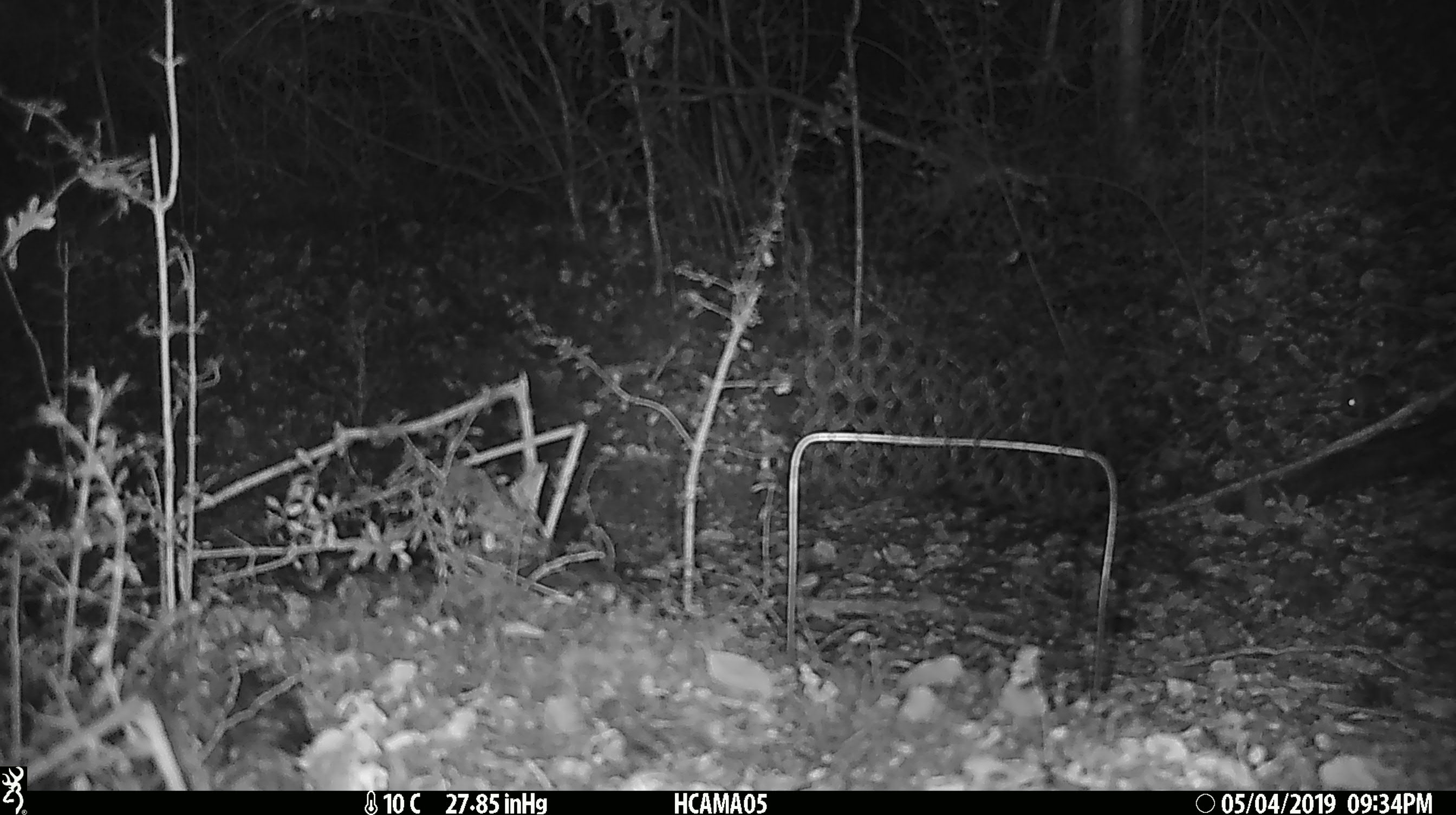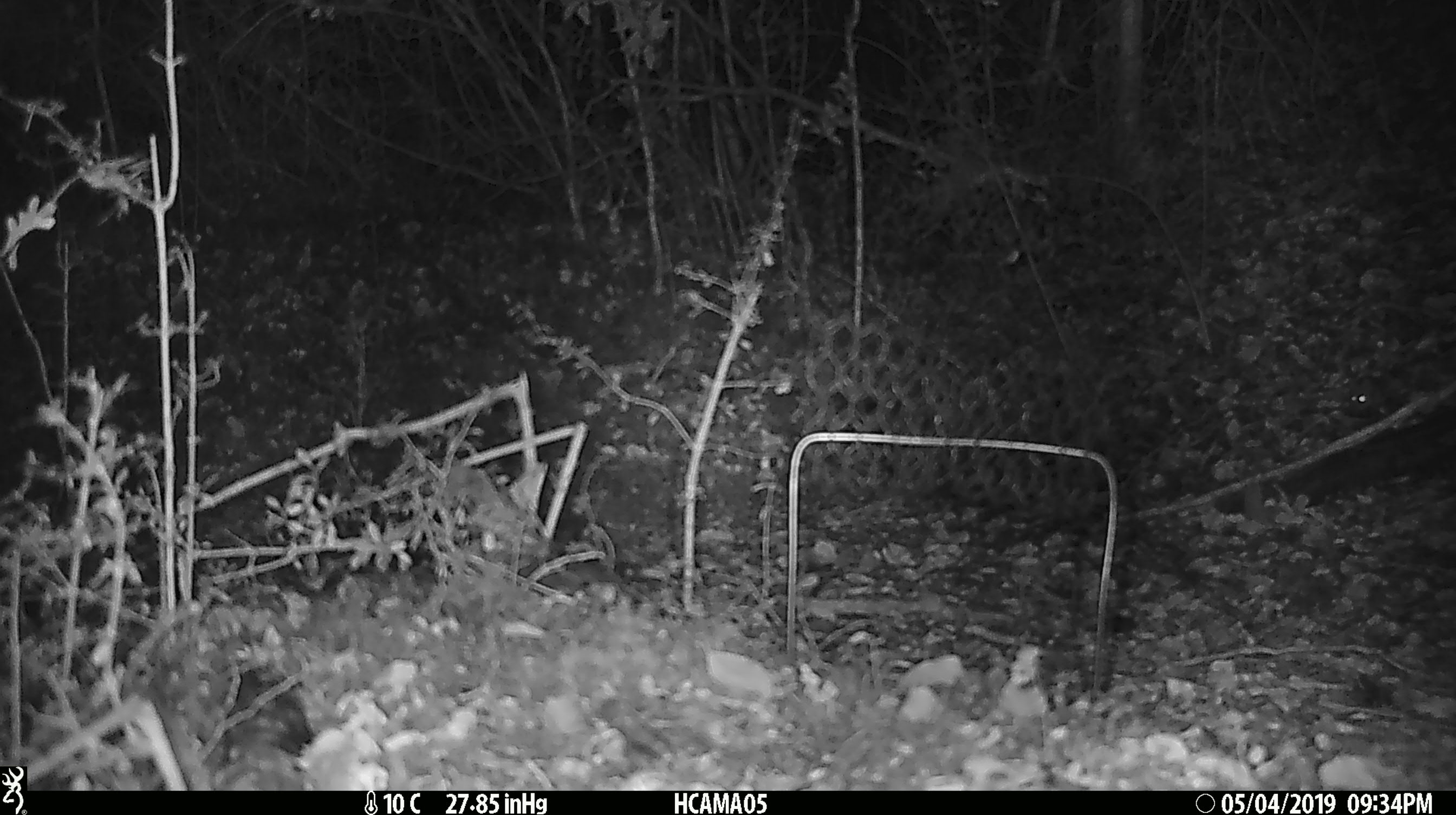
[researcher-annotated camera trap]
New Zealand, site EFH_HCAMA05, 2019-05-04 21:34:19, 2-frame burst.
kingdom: Animalia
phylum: Chordata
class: Mammalia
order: Rodentia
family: Muridae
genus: Mus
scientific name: Mus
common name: mouse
Mouse (Mus).